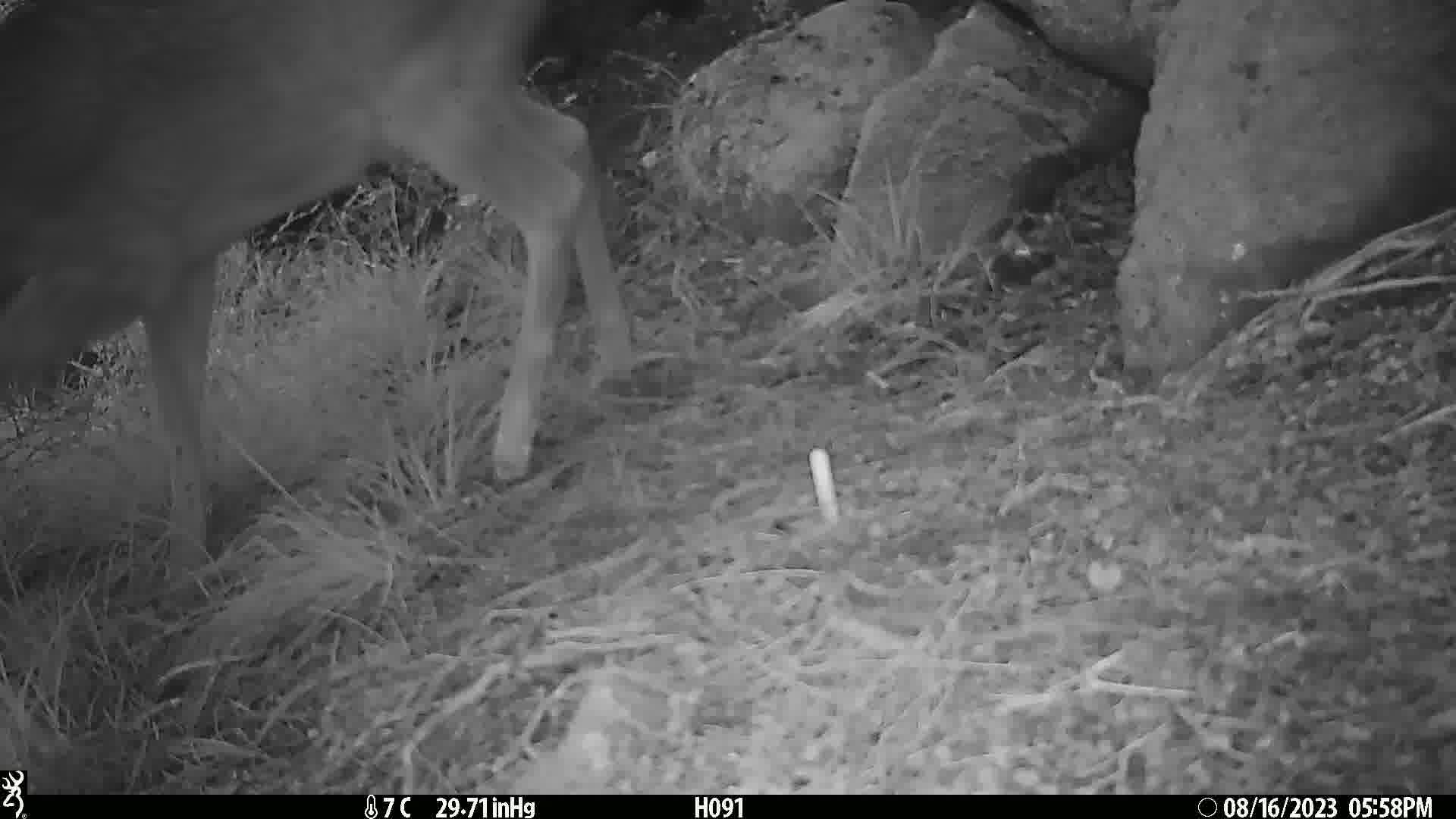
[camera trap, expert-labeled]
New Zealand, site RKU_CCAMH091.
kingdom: Animalia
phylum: Chordata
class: Mammalia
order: Artiodactyla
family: Cervidae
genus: Odocoileus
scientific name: Odocoileus virginianus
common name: white-tailed deer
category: white tailed deer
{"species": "white tailed deer (white-tailed deer) (Odocoileus virginianus)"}